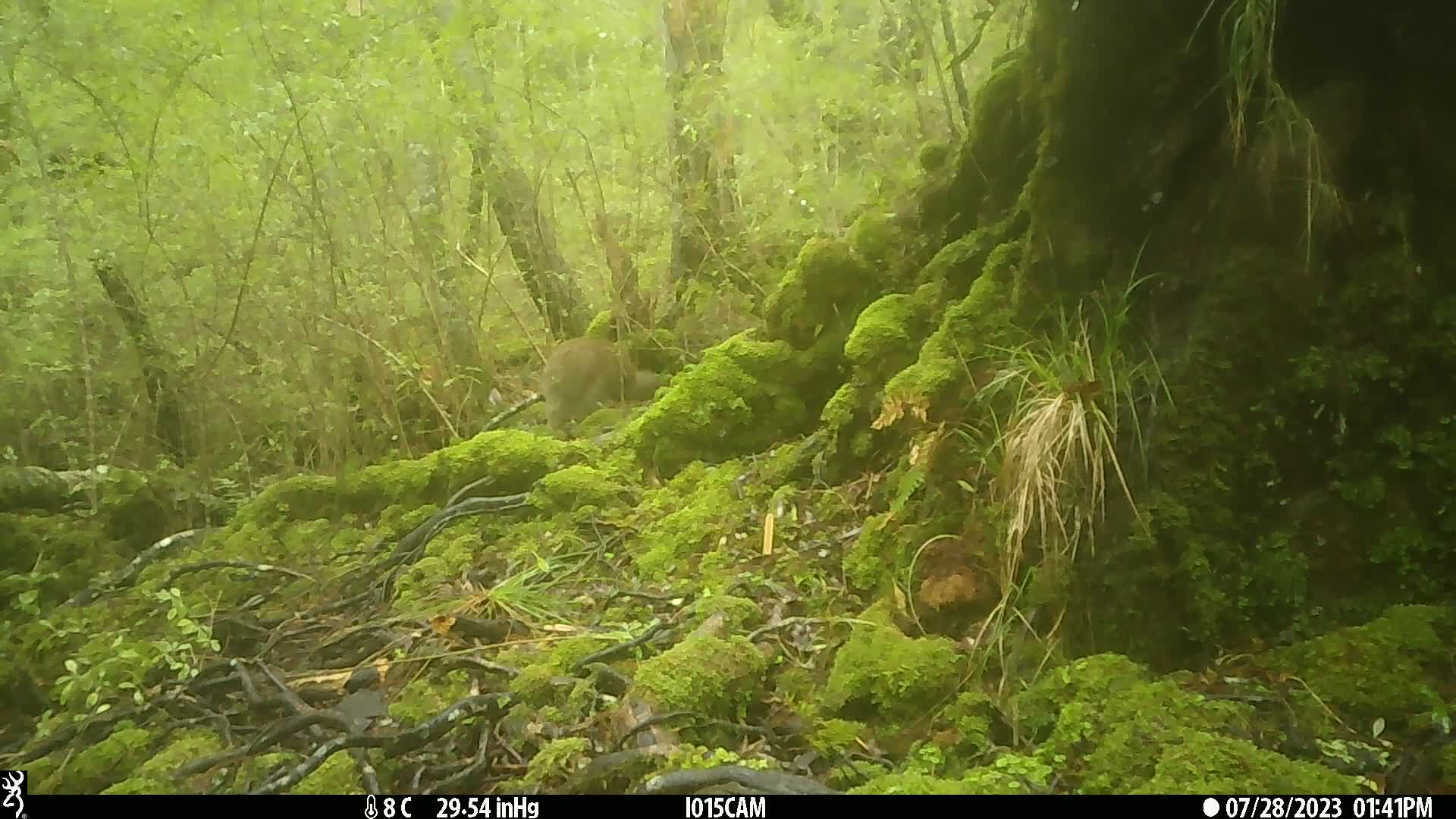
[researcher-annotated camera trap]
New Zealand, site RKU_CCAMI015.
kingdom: Animalia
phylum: Chordata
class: Aves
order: Apterygiformes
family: Apterygidae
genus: Apteryx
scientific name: Apteryx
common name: kiwi